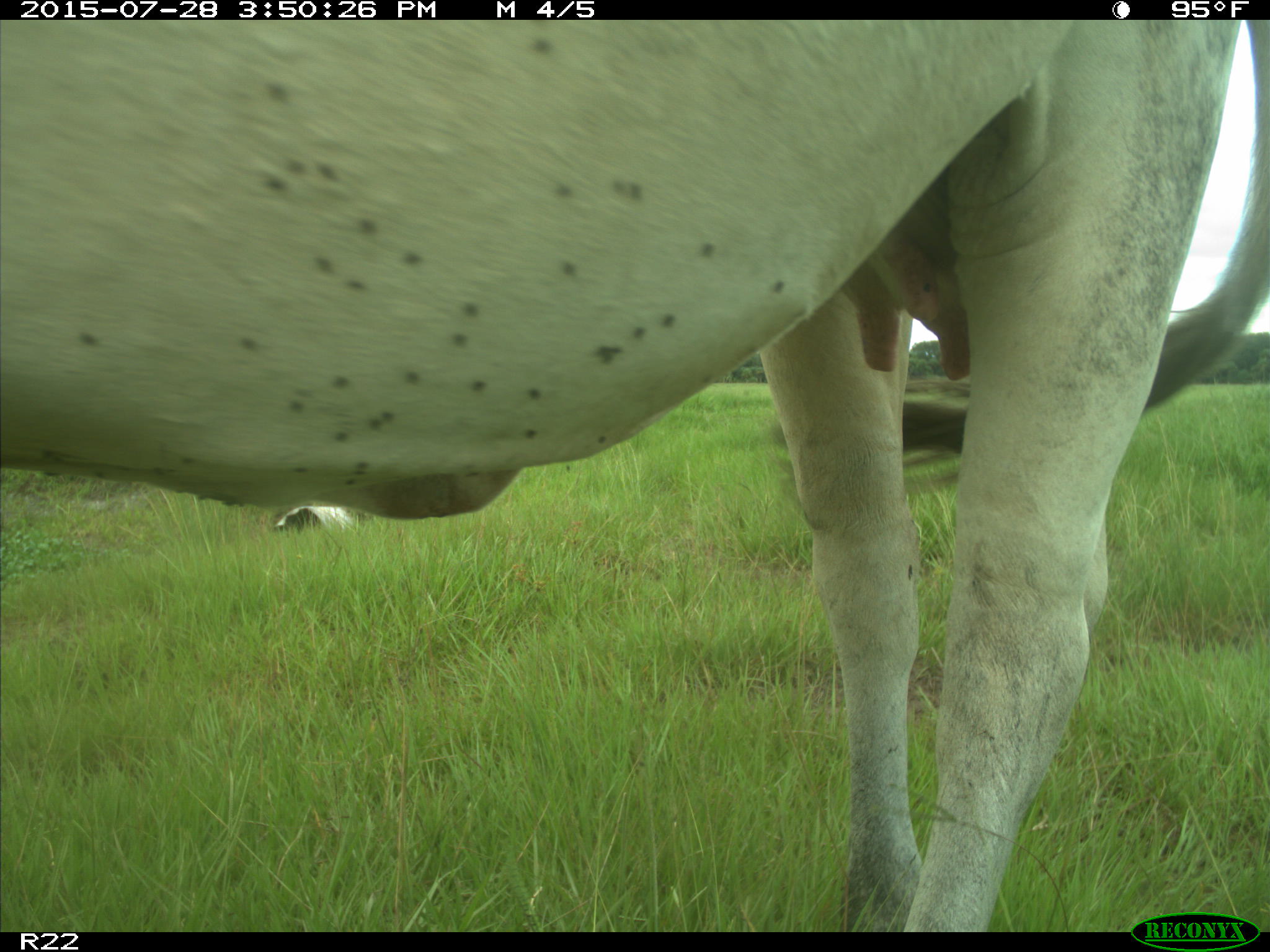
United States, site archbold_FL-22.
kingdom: Animalia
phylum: Chordata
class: Mammalia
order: Artiodactyla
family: Bovidae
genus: Bos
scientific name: Bos taurus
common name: domestic cow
Bos taurus (domestic cow).